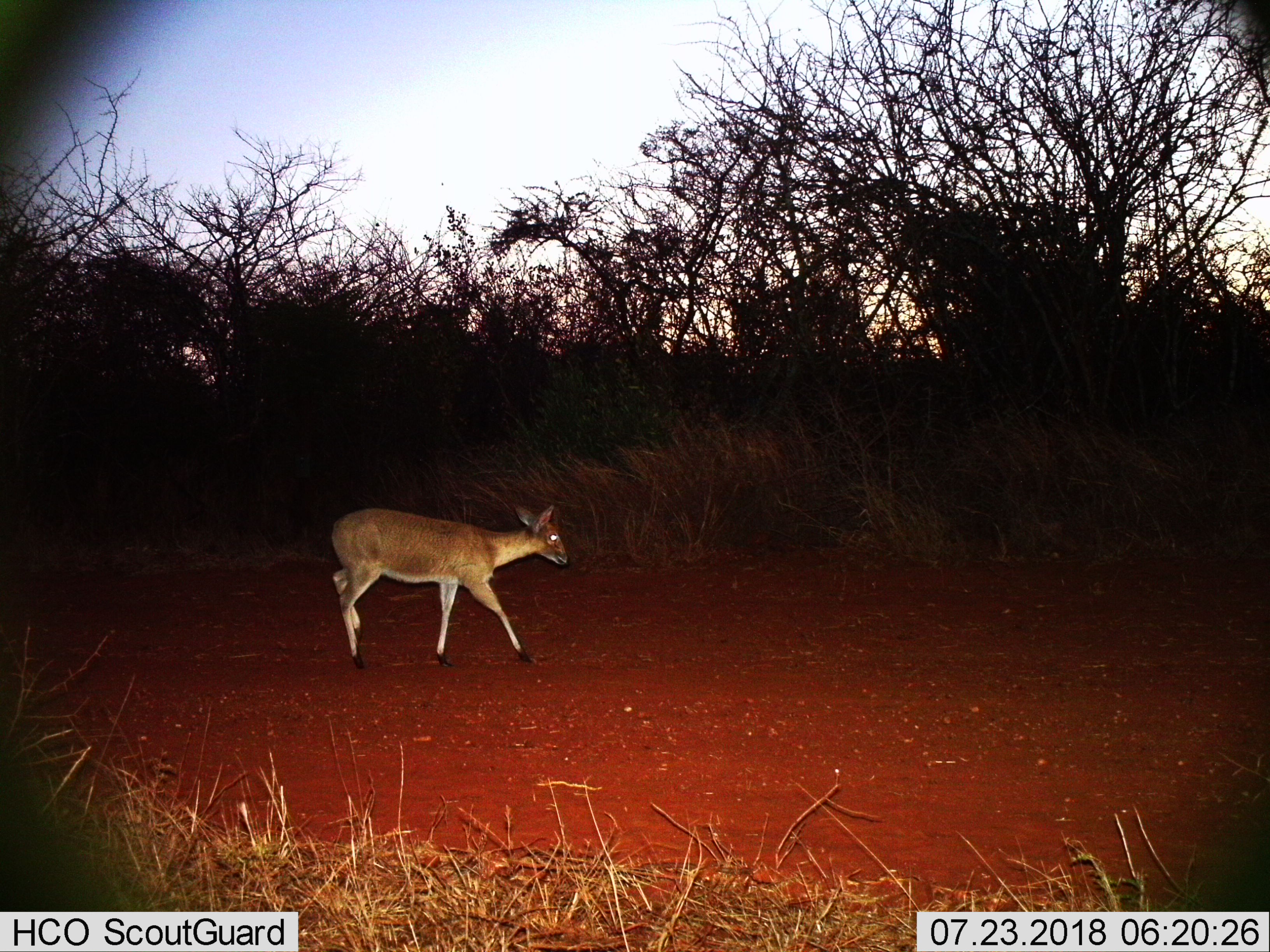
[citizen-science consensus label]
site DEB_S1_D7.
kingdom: Animalia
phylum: Chordata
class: Mammalia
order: Artiodactyla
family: Bovidae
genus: Sylvicapra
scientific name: Sylvicapra grimmia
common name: common duiker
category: duikercommongrey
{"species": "duikercommongrey (common duiker) (Sylvicapra grimmia)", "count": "1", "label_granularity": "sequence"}